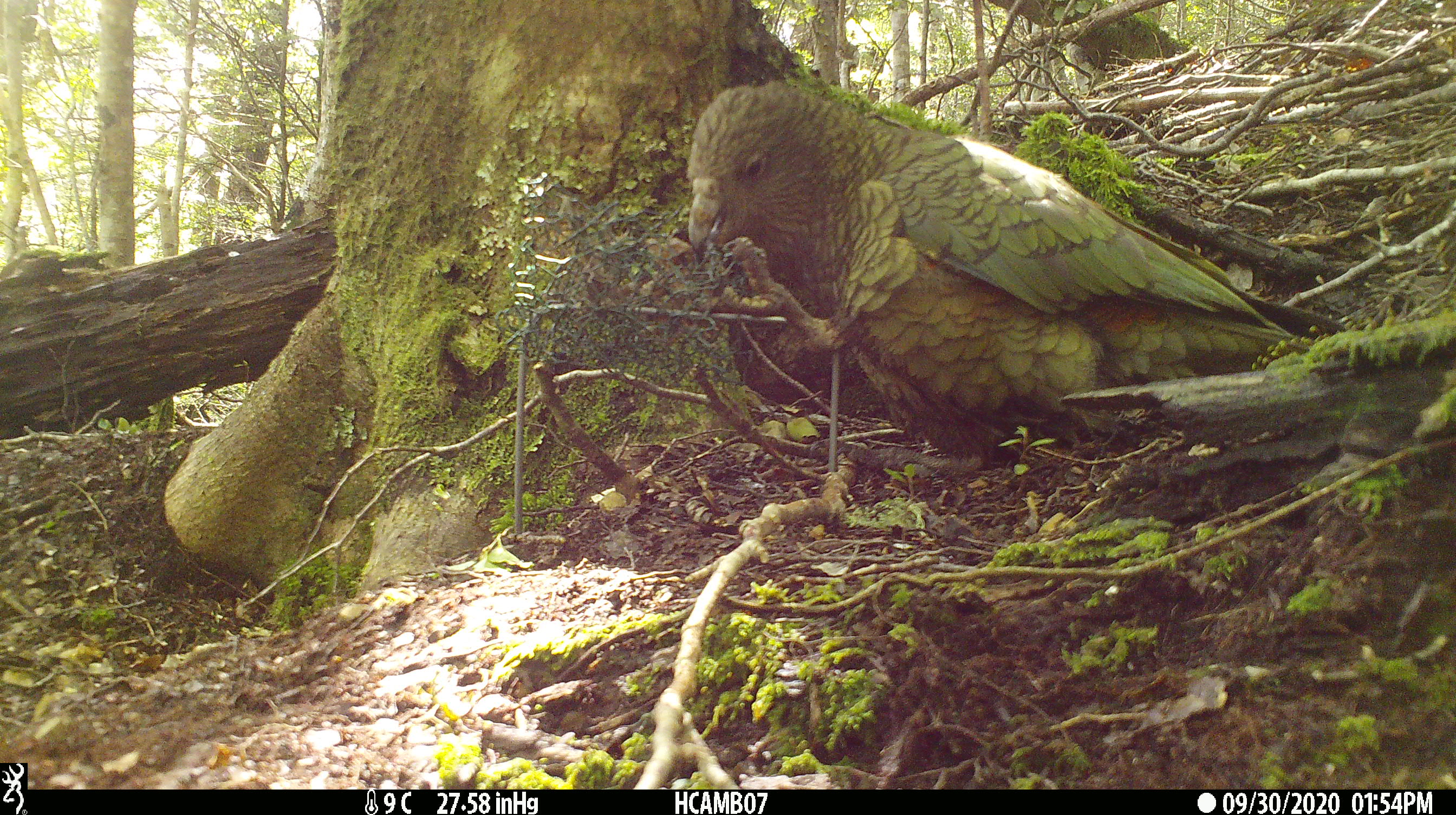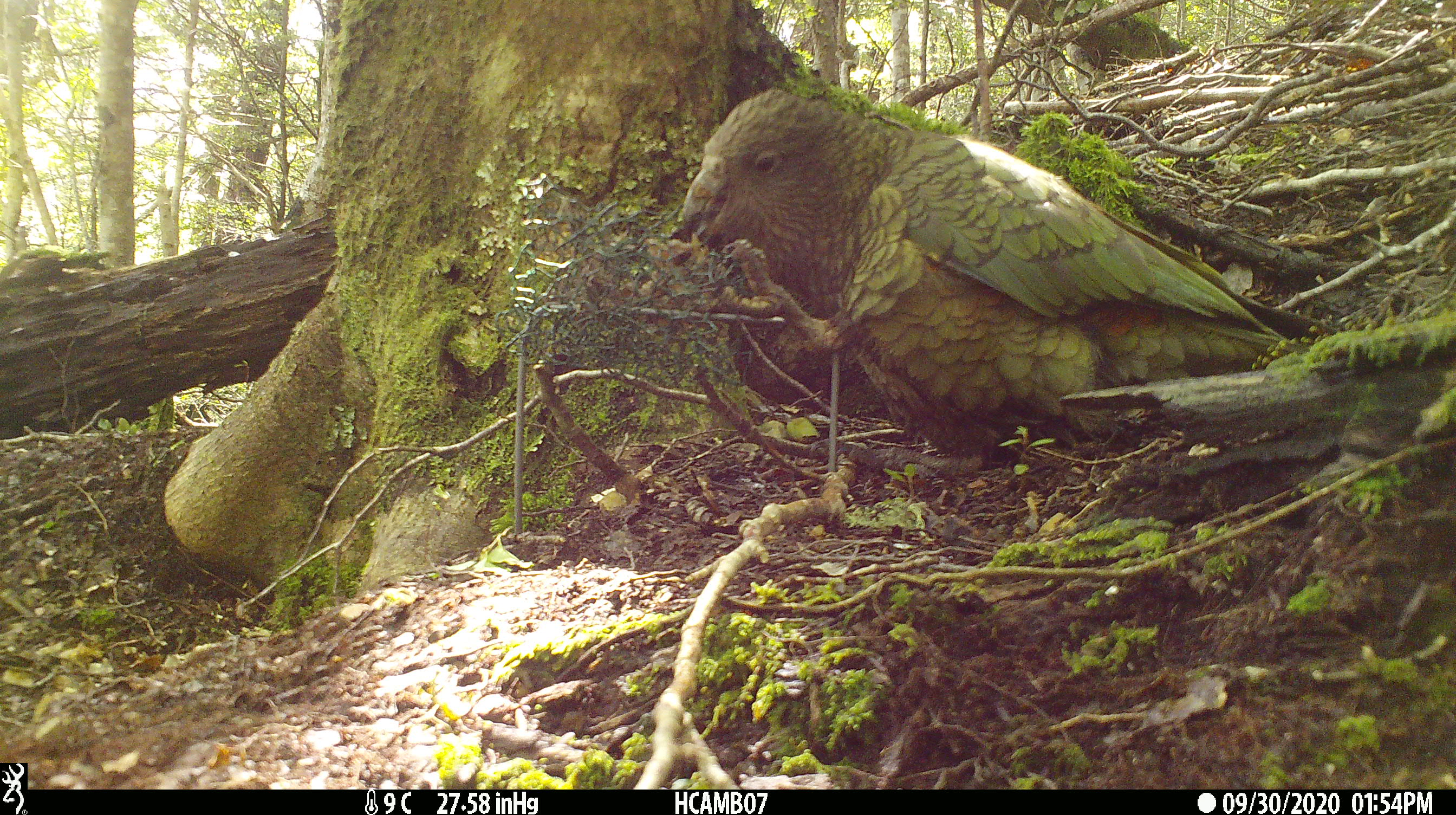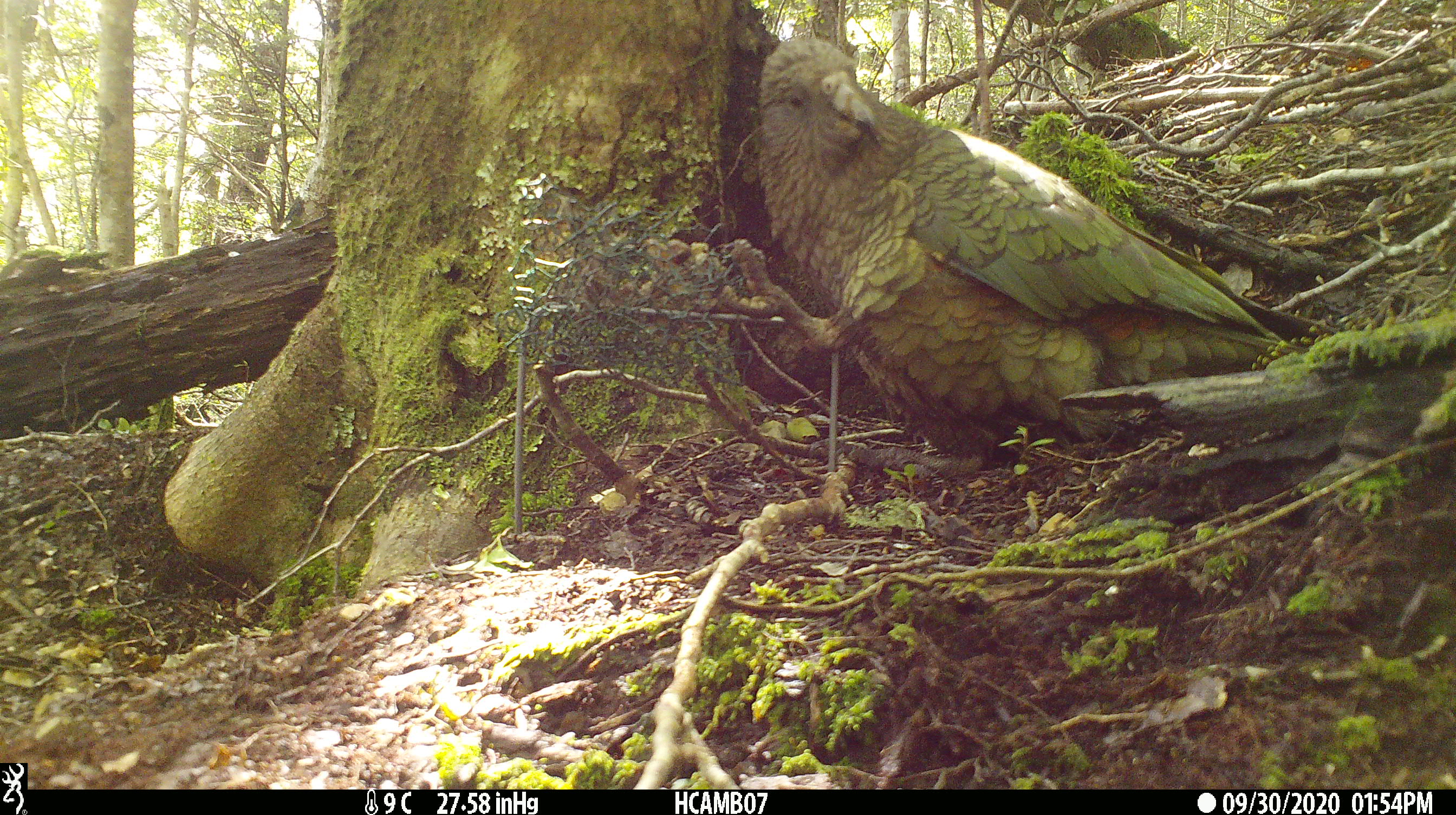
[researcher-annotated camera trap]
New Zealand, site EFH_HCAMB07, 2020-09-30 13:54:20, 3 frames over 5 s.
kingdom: Animalia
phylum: Chordata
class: Aves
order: Psittaciformes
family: Strigopidae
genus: Nestor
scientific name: Nestor notabilis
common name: kea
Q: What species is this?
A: Kea (Nestor notabilis).